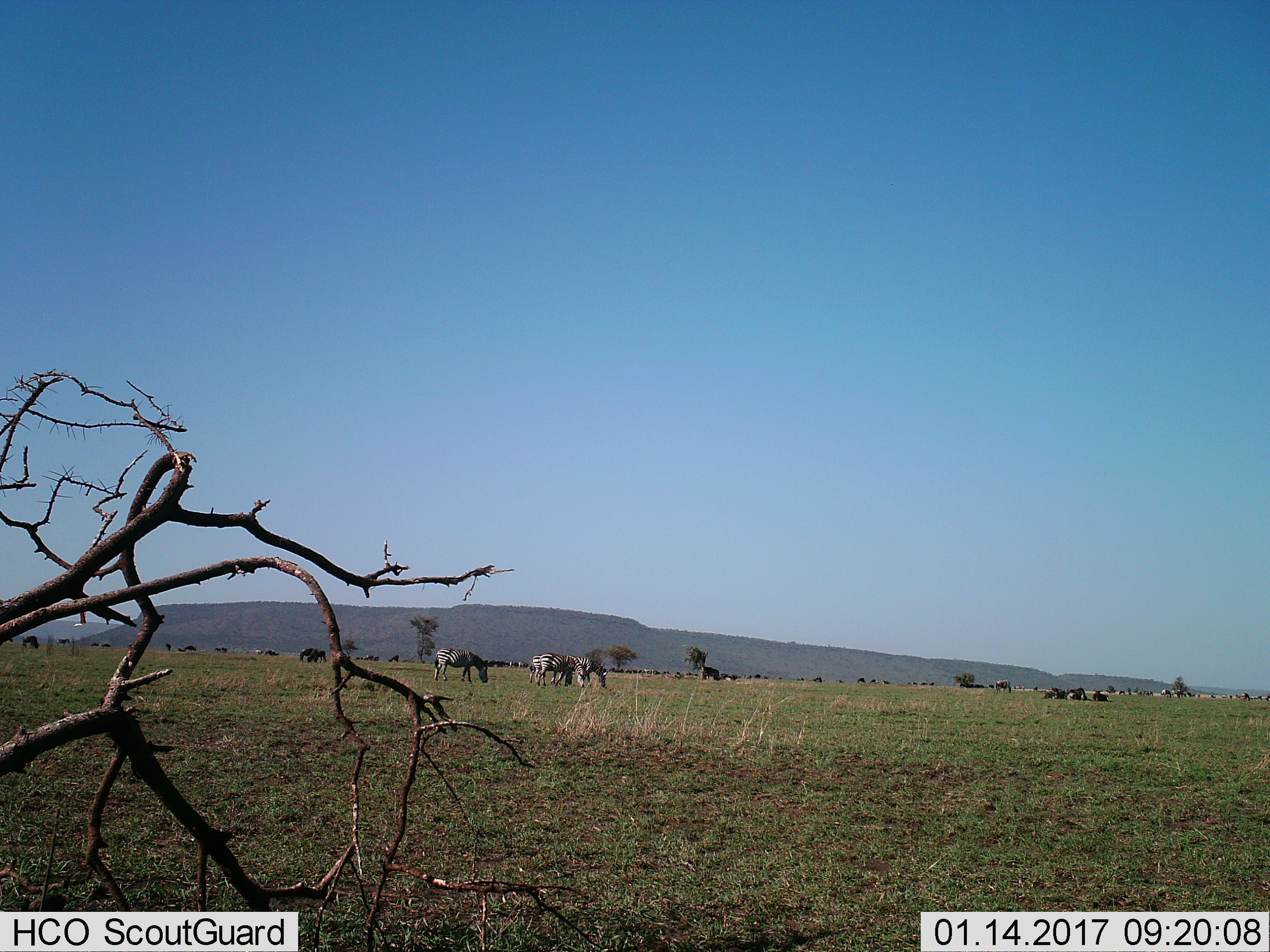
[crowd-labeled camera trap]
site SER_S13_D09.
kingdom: Animalia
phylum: Chordata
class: Mammalia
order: Artiodactyla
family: Bovidae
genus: Connochaetes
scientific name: Connochaetes taurinus taurinus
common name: blue wildebeest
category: wildebeestblue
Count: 11-50.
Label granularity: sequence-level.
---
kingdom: Animalia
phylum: Chordata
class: Mammalia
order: Perissodactyla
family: Equidae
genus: Equus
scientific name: Equus quagga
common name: plains zebra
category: zebraplains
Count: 6.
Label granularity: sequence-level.